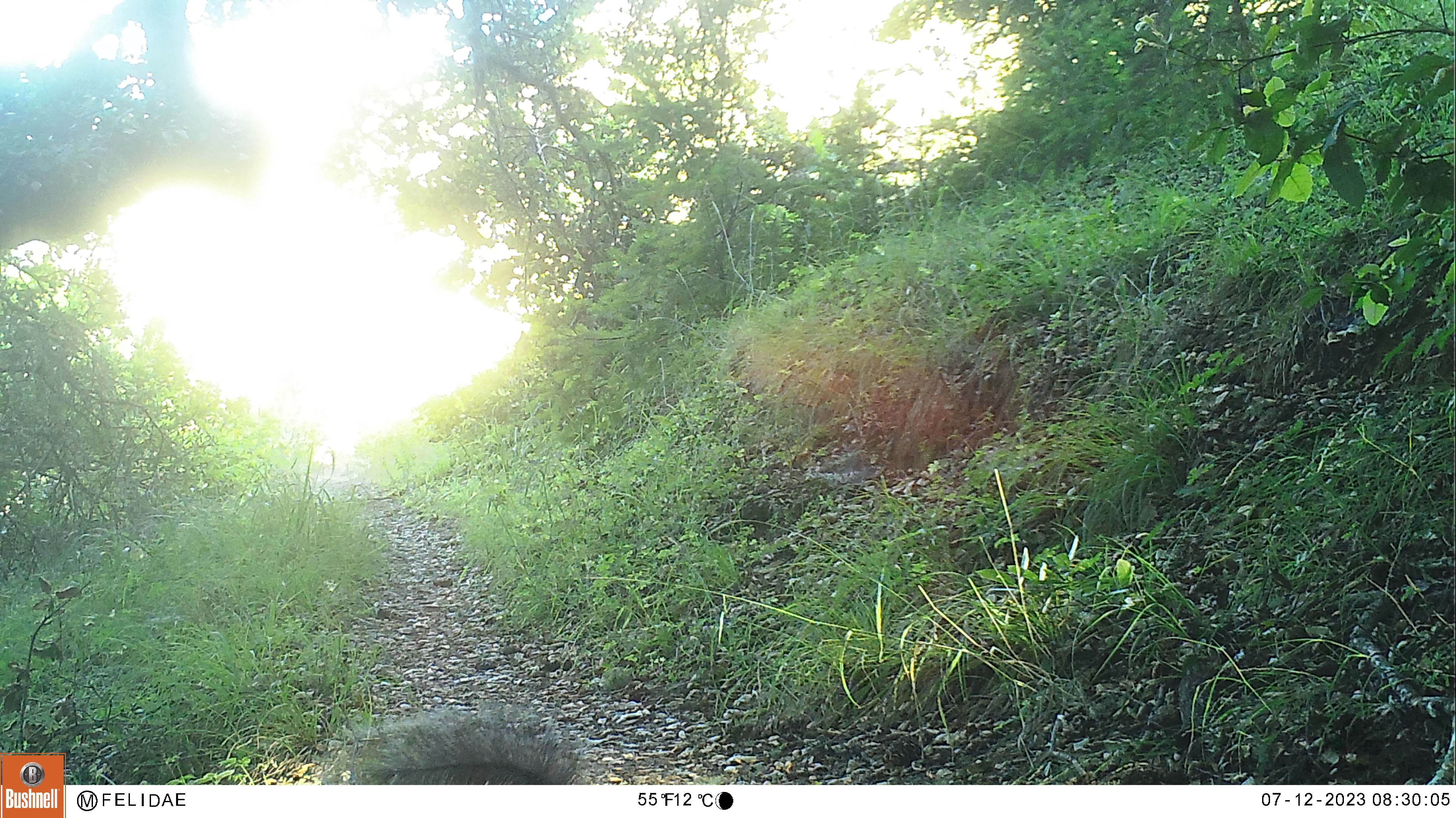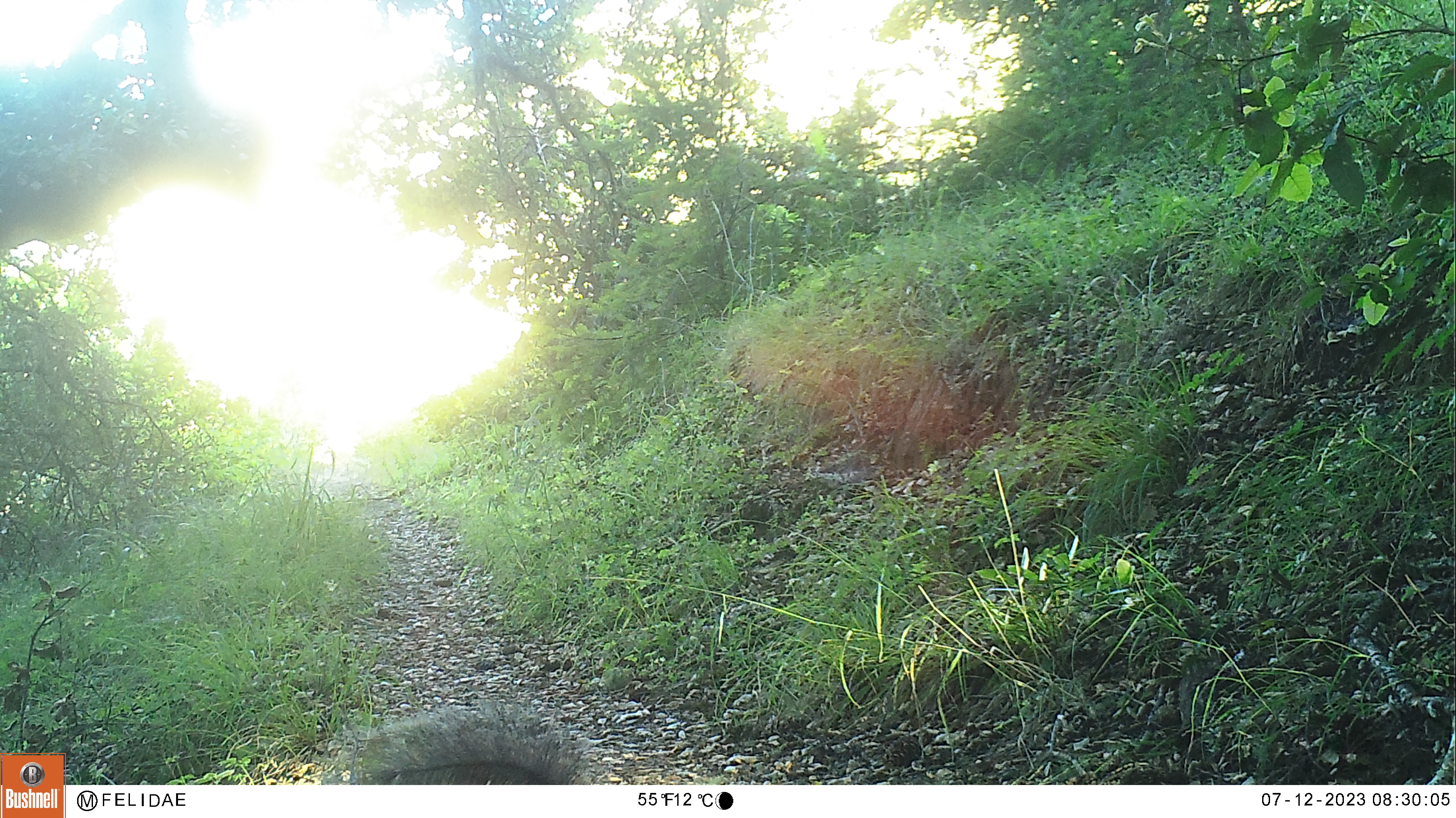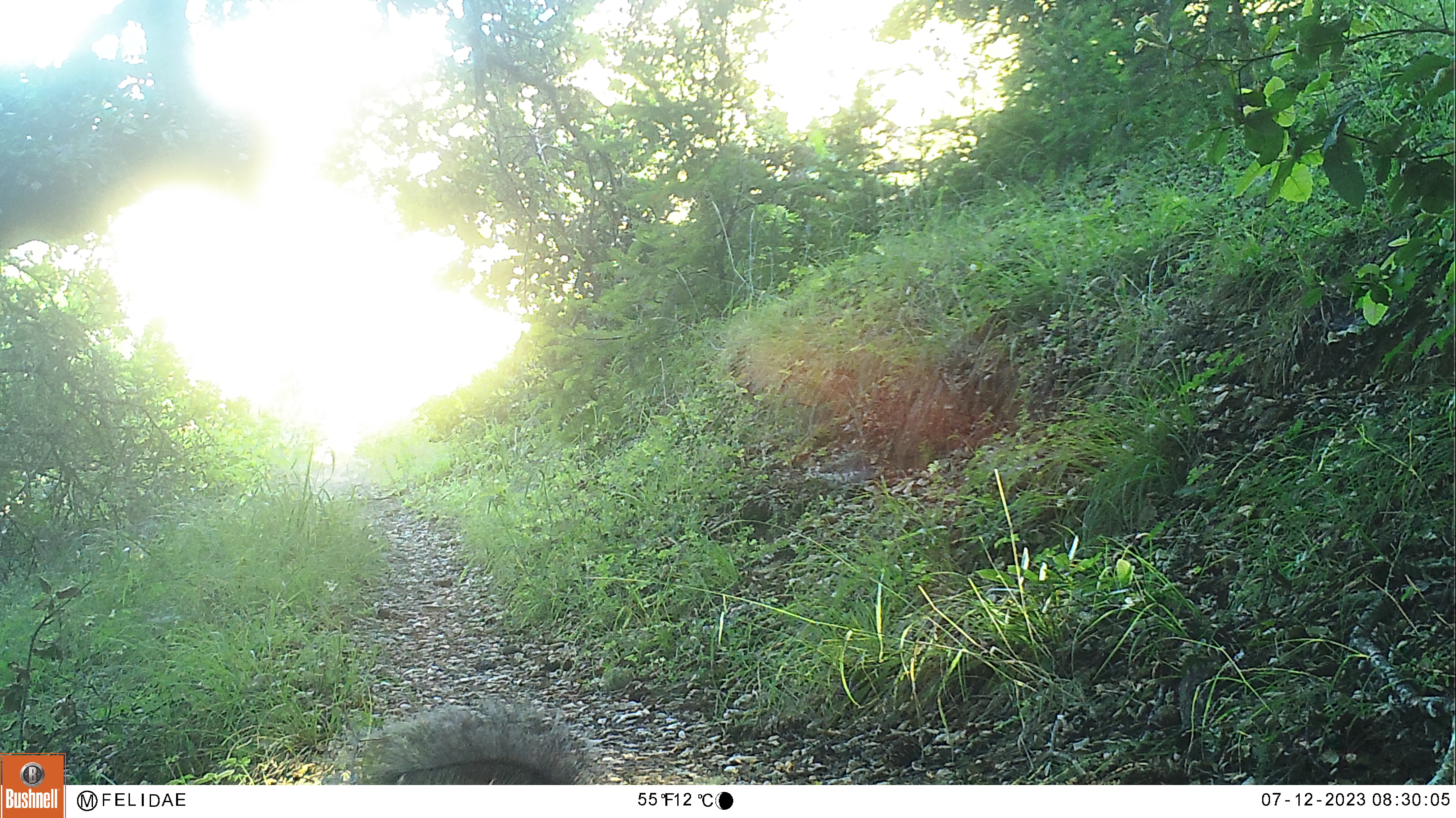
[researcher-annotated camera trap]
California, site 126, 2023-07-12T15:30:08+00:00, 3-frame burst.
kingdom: Animalia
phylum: Chordata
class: Mammalia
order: Rodentia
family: Sciuridae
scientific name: Sciuridae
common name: squirrel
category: unknown squirrel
Unknown squirrel (squirrel) (Sciuridae).